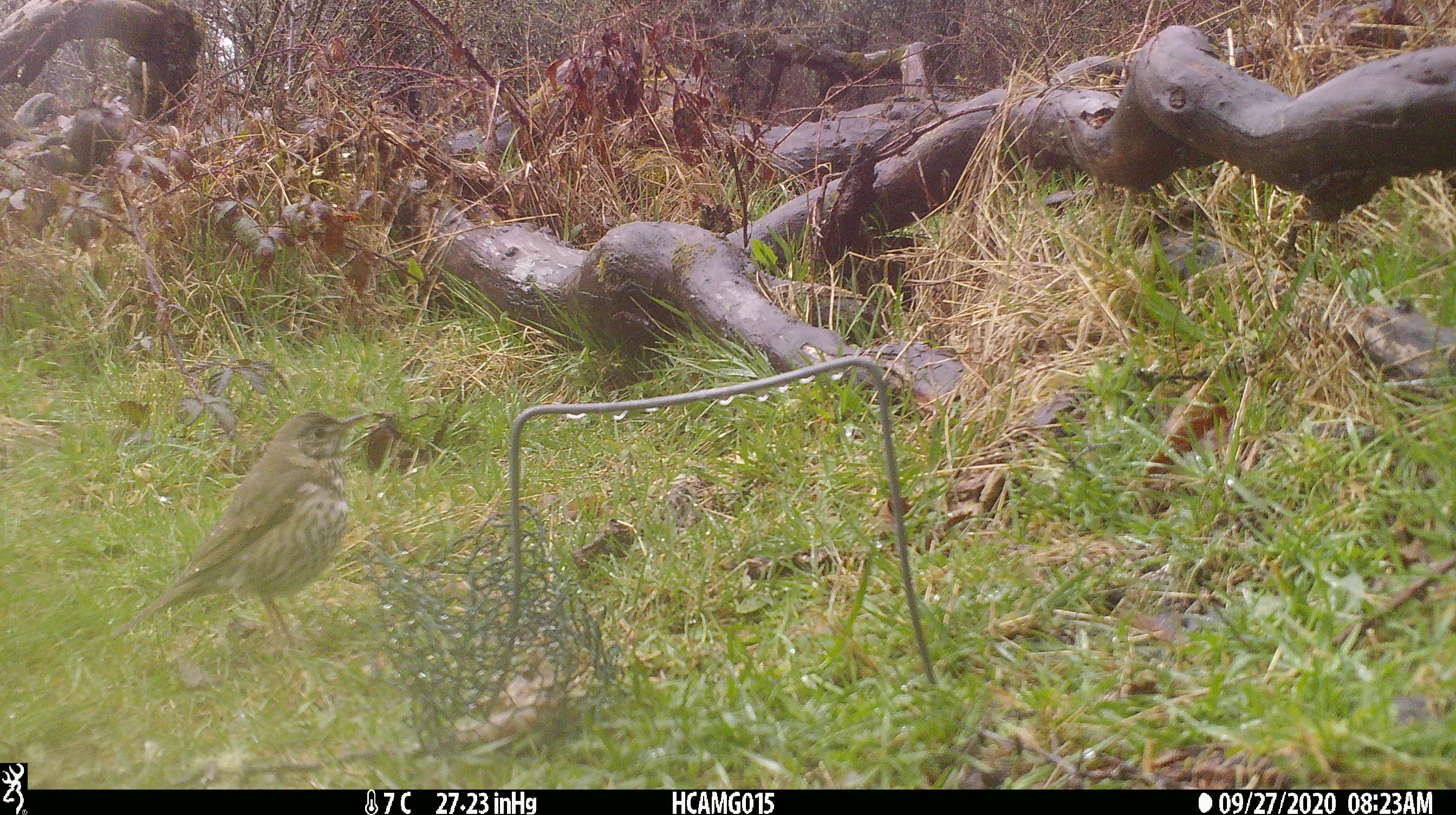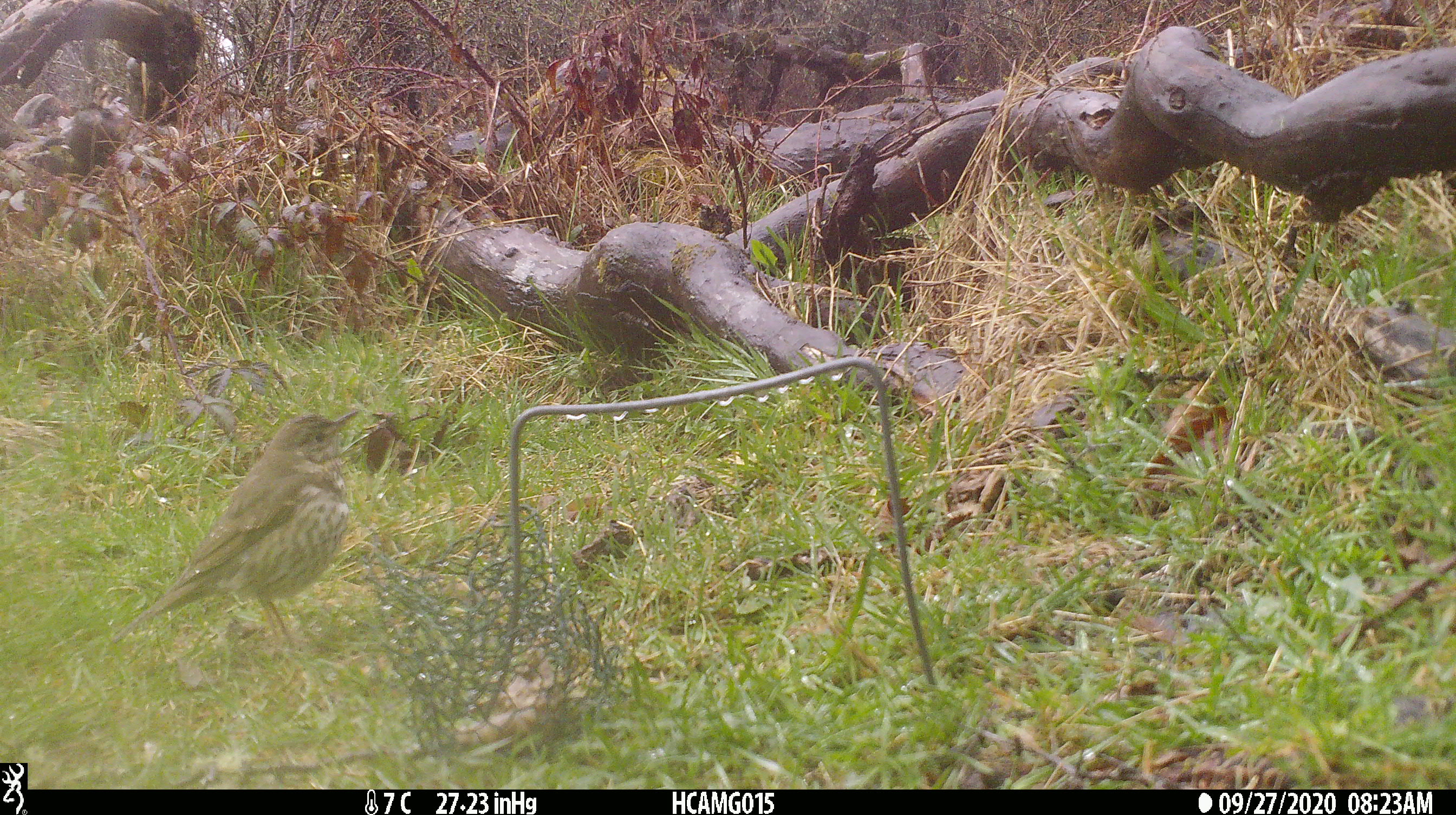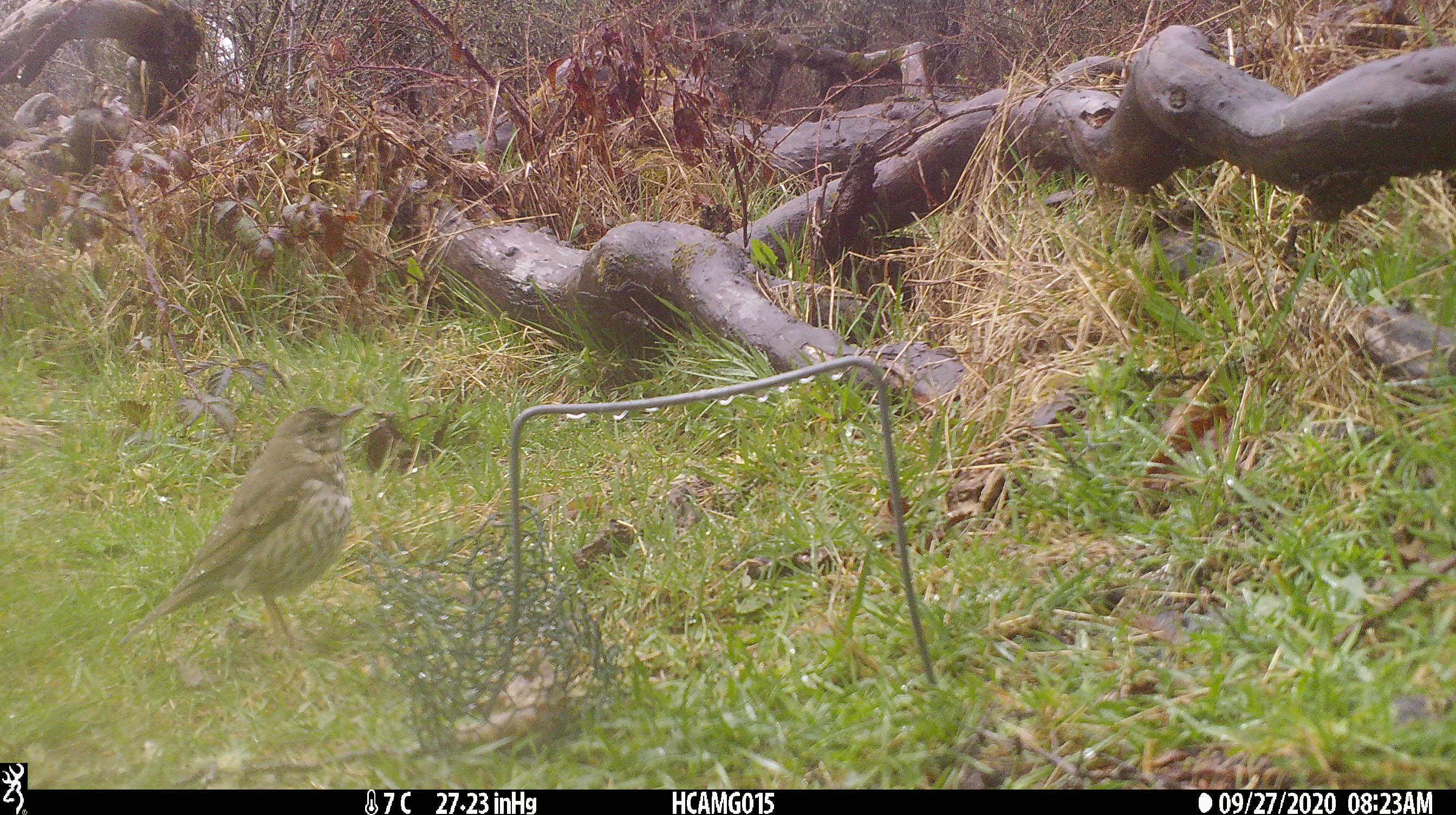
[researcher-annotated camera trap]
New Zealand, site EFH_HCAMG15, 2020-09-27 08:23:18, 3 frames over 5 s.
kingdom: Animalia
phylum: Chordata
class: Aves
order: Passeriformes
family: Turdidae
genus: Turdus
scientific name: Turdus philomelos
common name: song thrush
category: thrush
Thrush (song thrush) (Turdus philomelos).